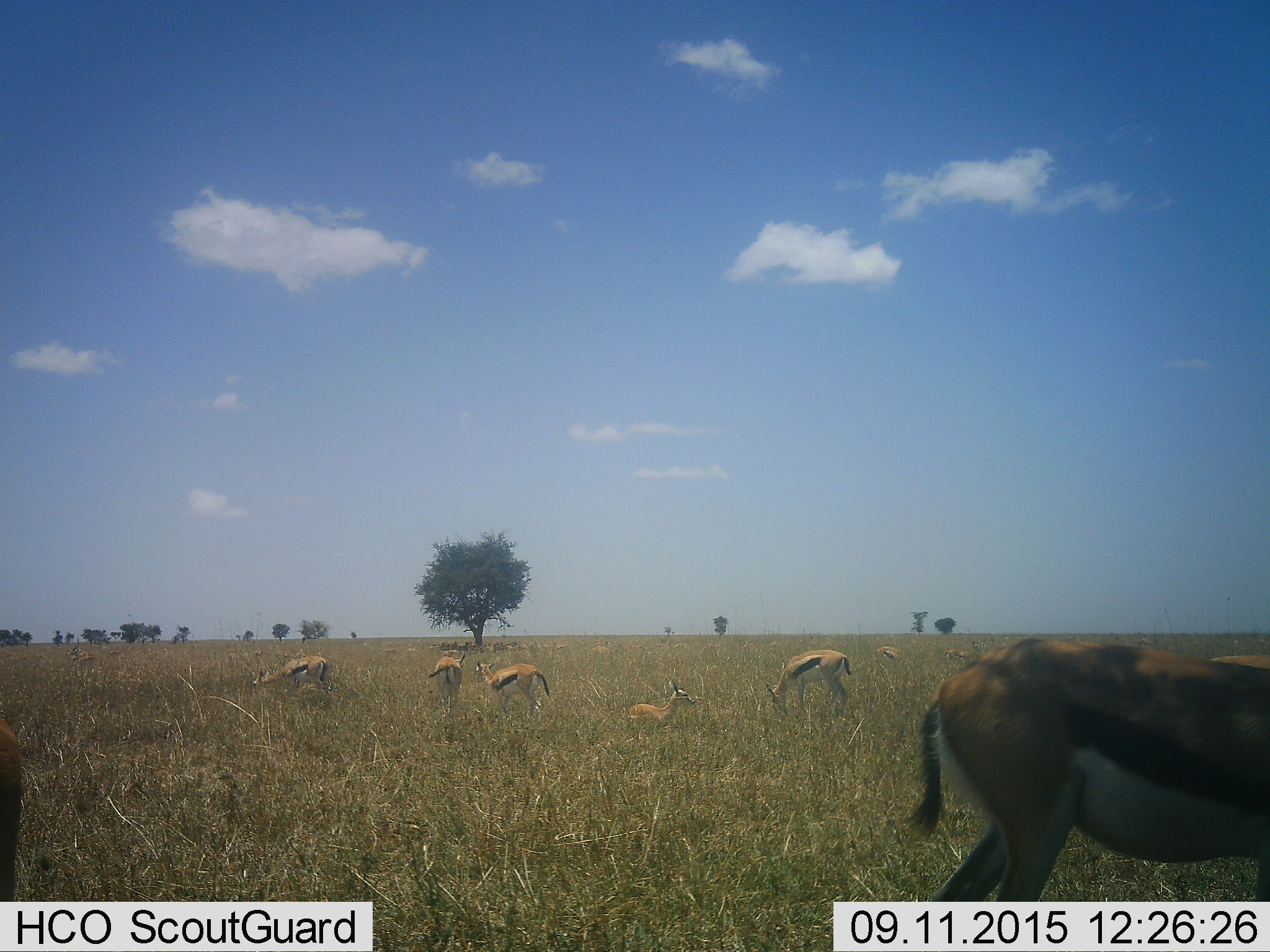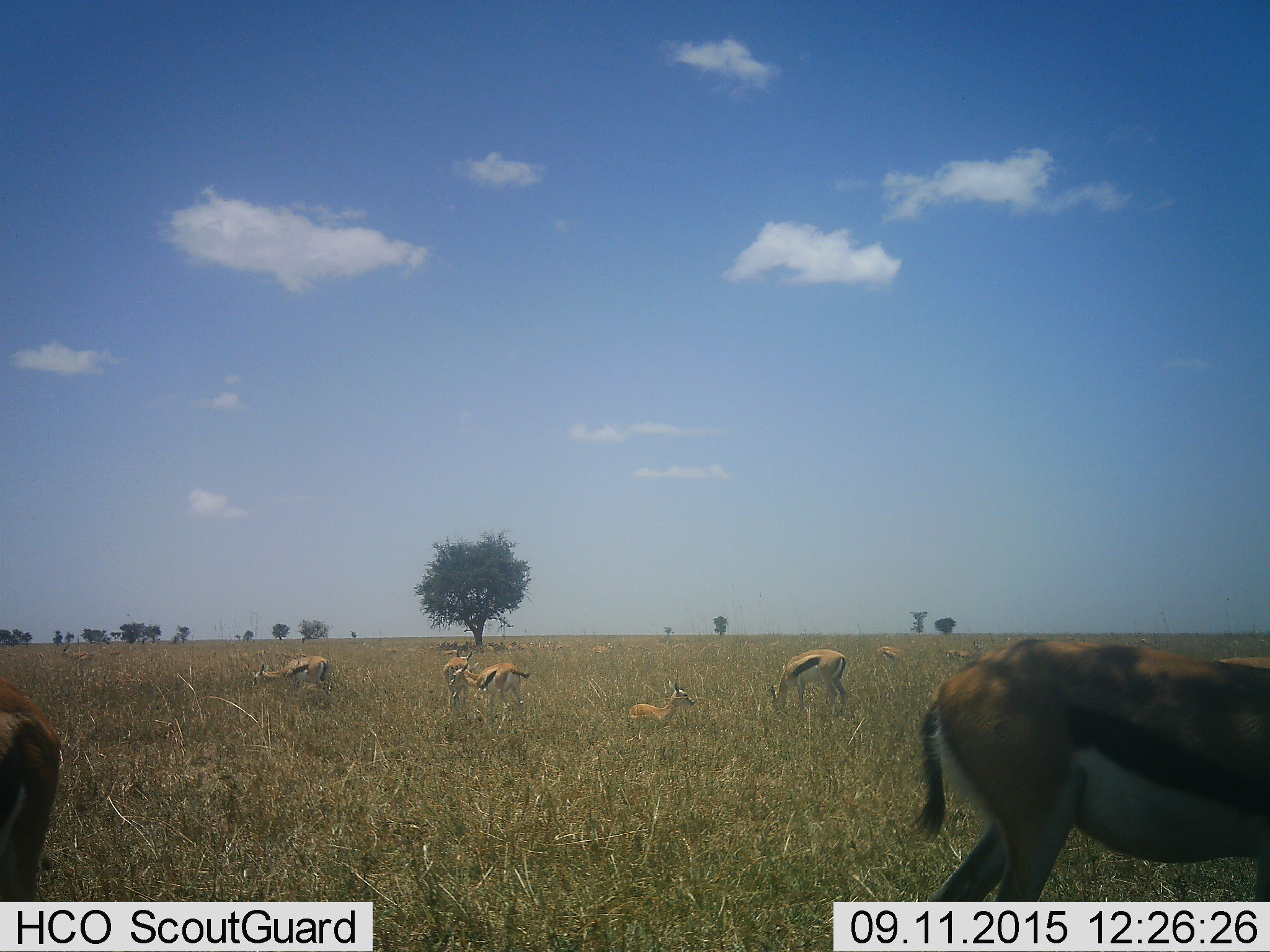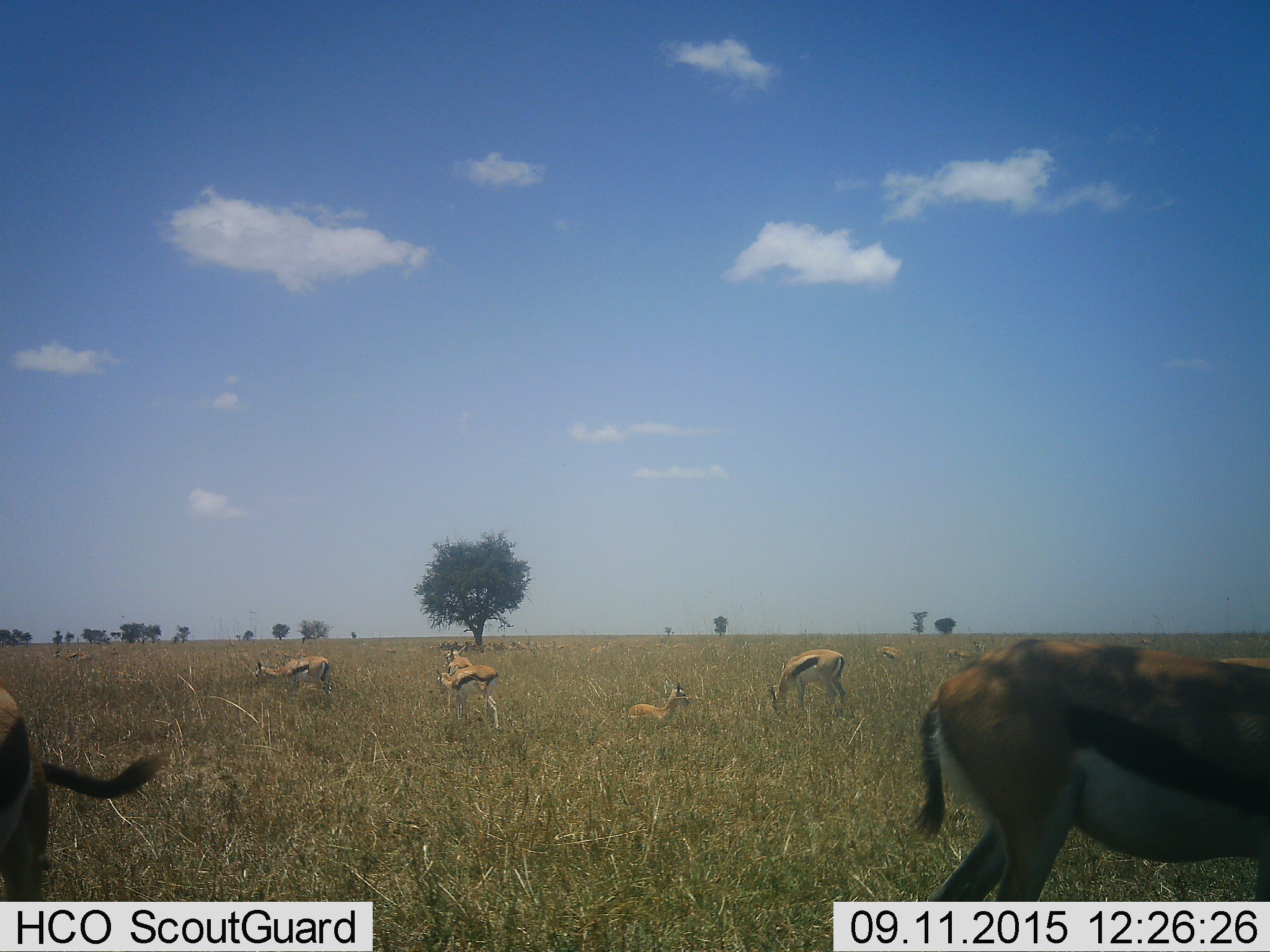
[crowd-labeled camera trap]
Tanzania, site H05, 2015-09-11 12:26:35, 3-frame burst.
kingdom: Animalia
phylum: Chordata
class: Mammalia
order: Artiodactyla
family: Bovidae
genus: Eudorcas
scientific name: Eudorcas thomsonii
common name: thomson's gazelle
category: gazellethomsons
Gazellethomsons (thomson's gazelle) (Eudorcas thomsonii), count 11-50. Behavior (volunteer vote fractions): standing 80%, resting 90%, moving 70%, interacting 10%. Young present (vote fraction): 30%. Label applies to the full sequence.